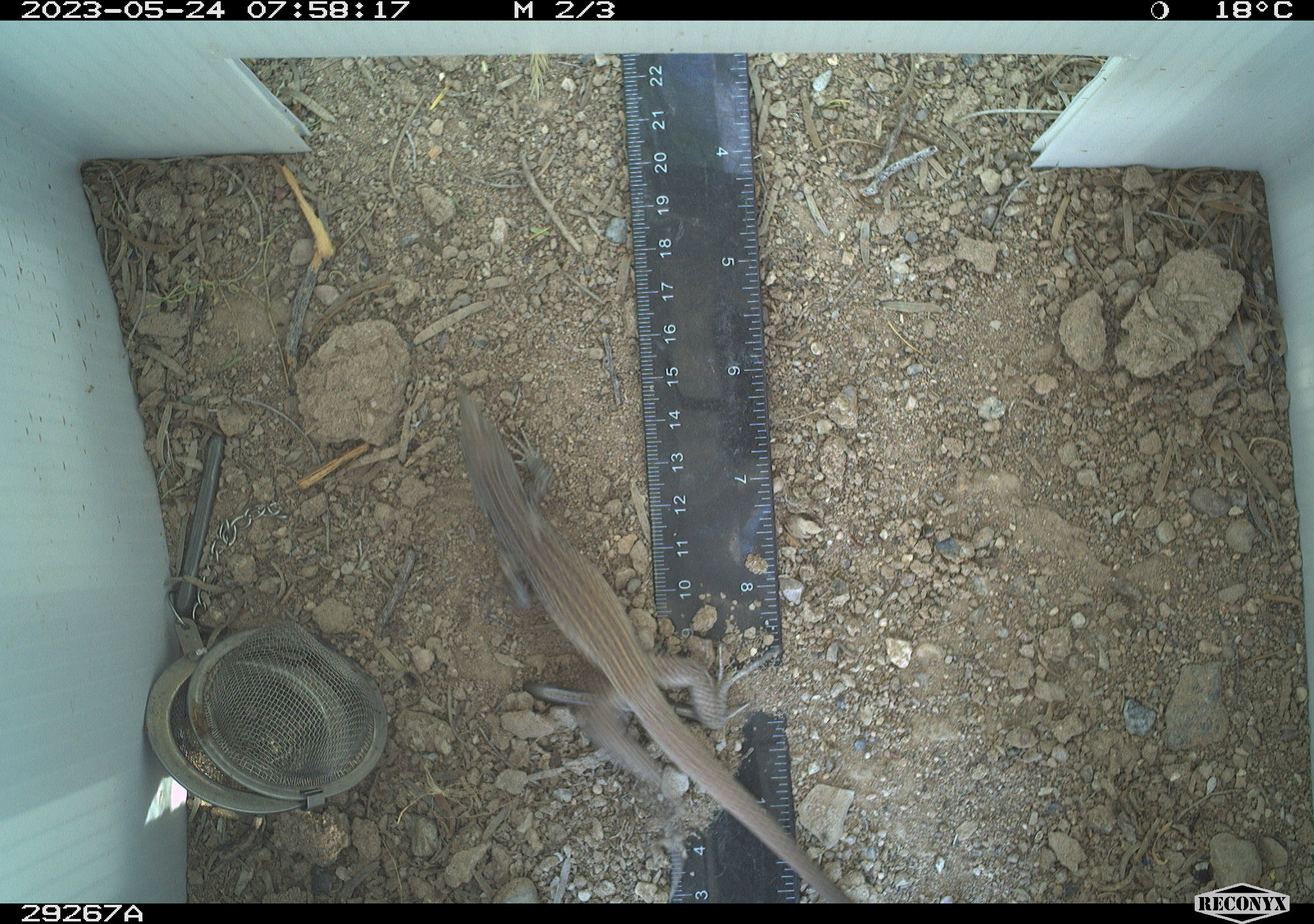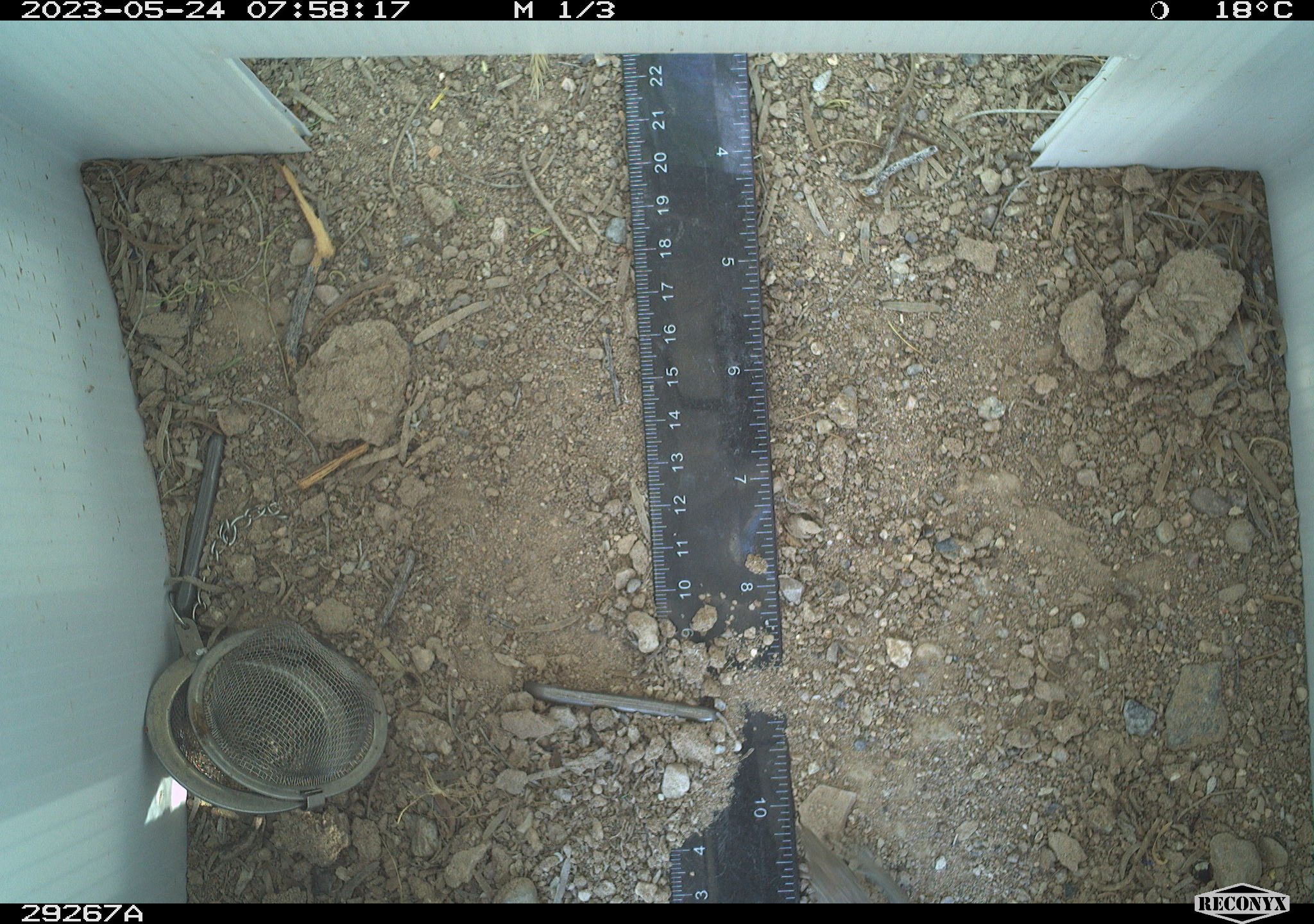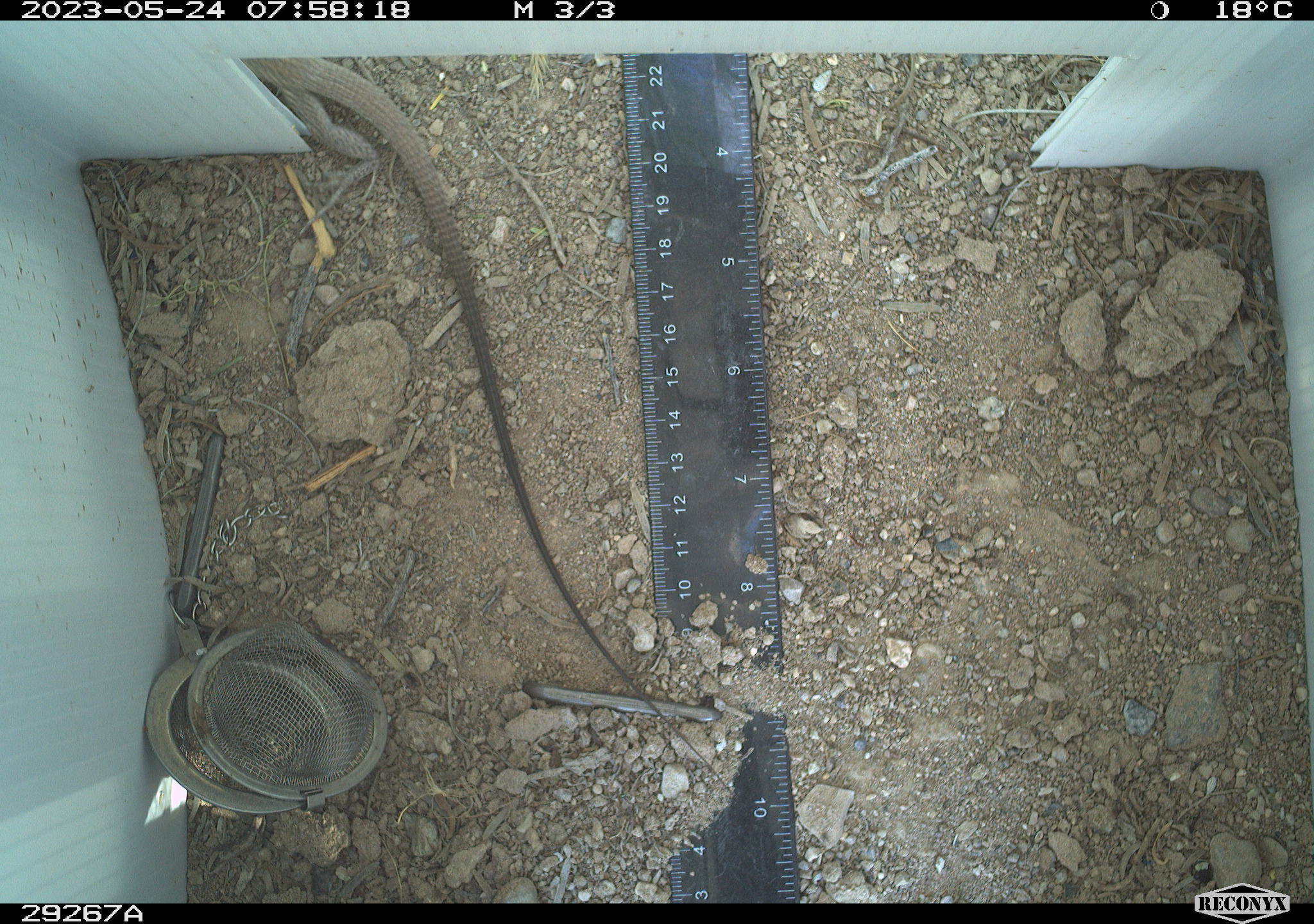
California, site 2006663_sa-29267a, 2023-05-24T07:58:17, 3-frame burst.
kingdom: Animalia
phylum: Chordata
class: Reptilia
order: Squamata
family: Teiidae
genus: Aspidoscelis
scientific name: Aspidoscelis tigris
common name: western whiptail